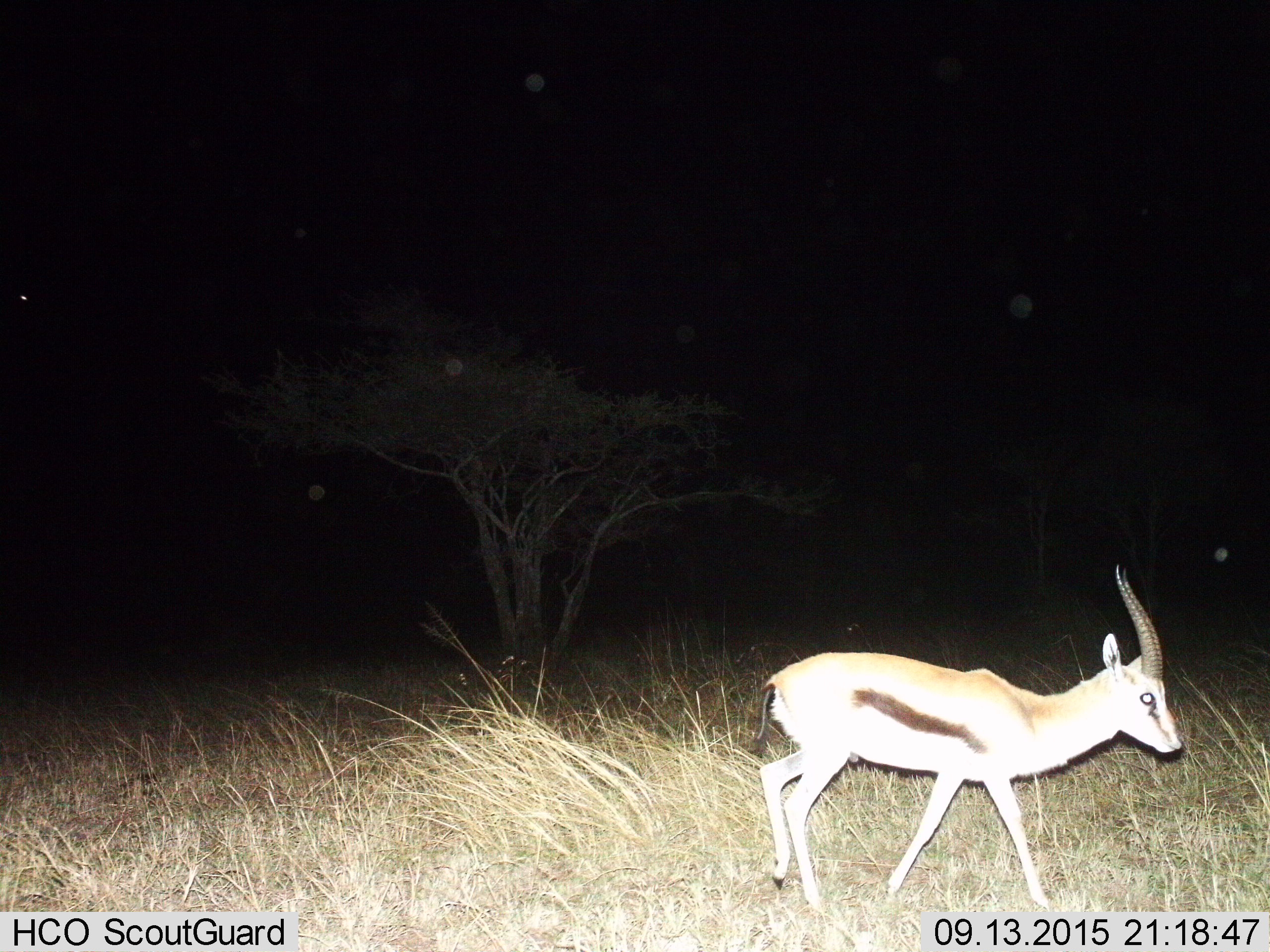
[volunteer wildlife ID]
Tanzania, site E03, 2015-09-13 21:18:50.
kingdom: Animalia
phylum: Chordata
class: Mammalia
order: Artiodactyla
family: Bovidae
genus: Eudorcas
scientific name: Eudorcas thomsonii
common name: thomson's gazelle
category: gazellethomsons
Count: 1.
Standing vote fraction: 11%.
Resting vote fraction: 0%.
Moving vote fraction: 95%.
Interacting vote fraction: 0%.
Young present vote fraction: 5%.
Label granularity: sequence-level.